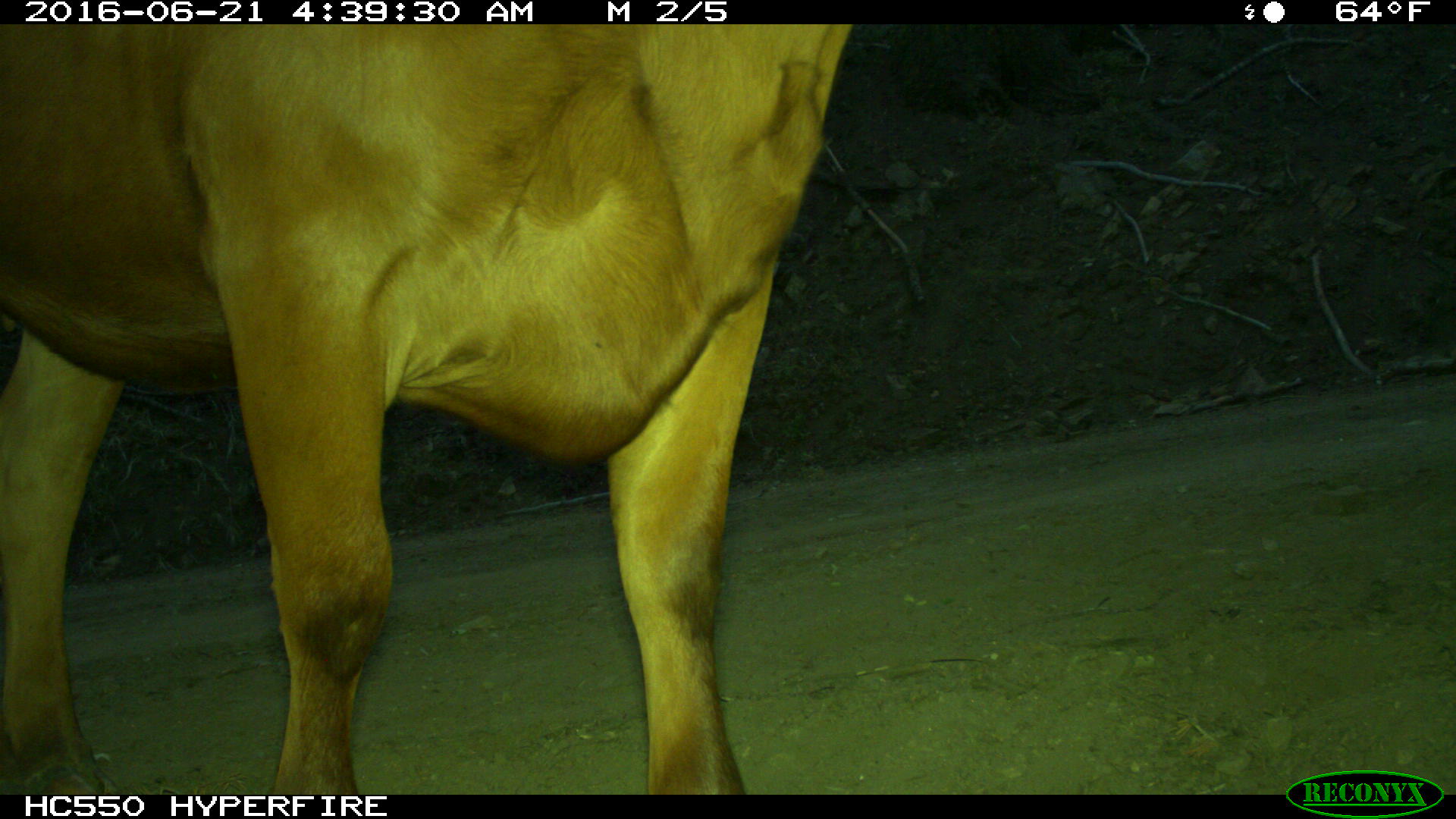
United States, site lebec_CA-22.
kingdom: Animalia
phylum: Chordata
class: Mammalia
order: Artiodactyla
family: Bovidae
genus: Bos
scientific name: Bos taurus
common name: domestic cow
Bos taurus (domestic cow).